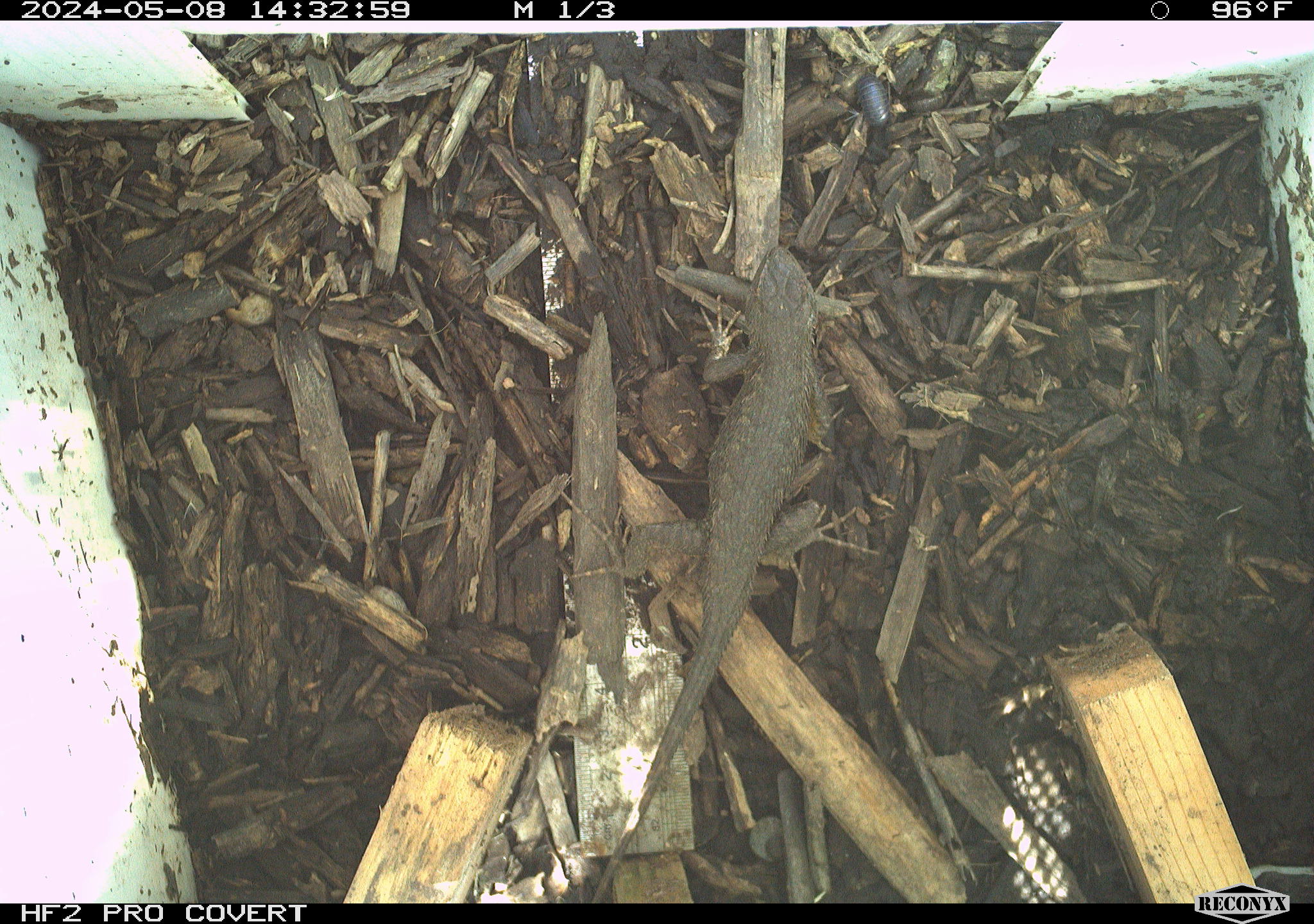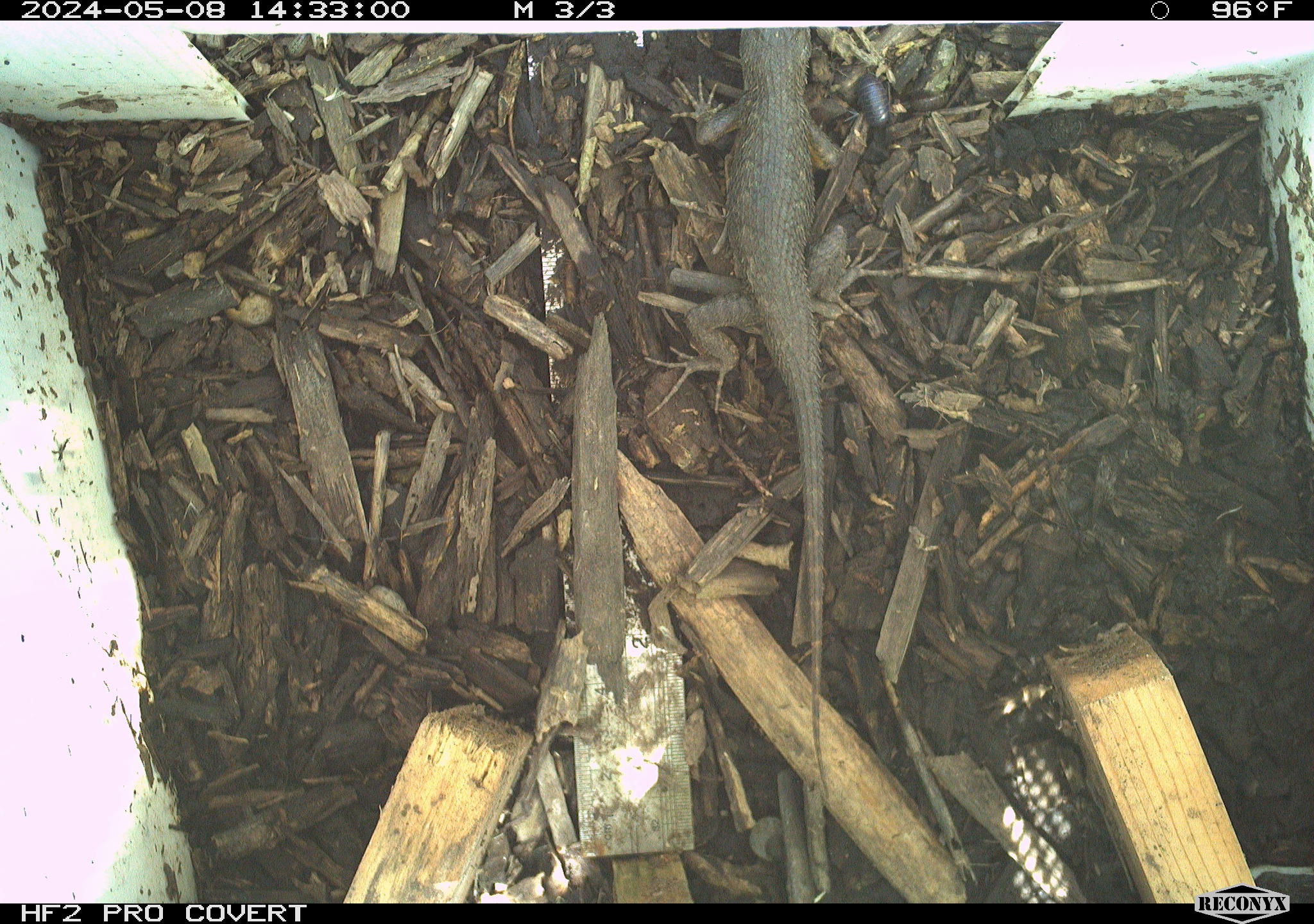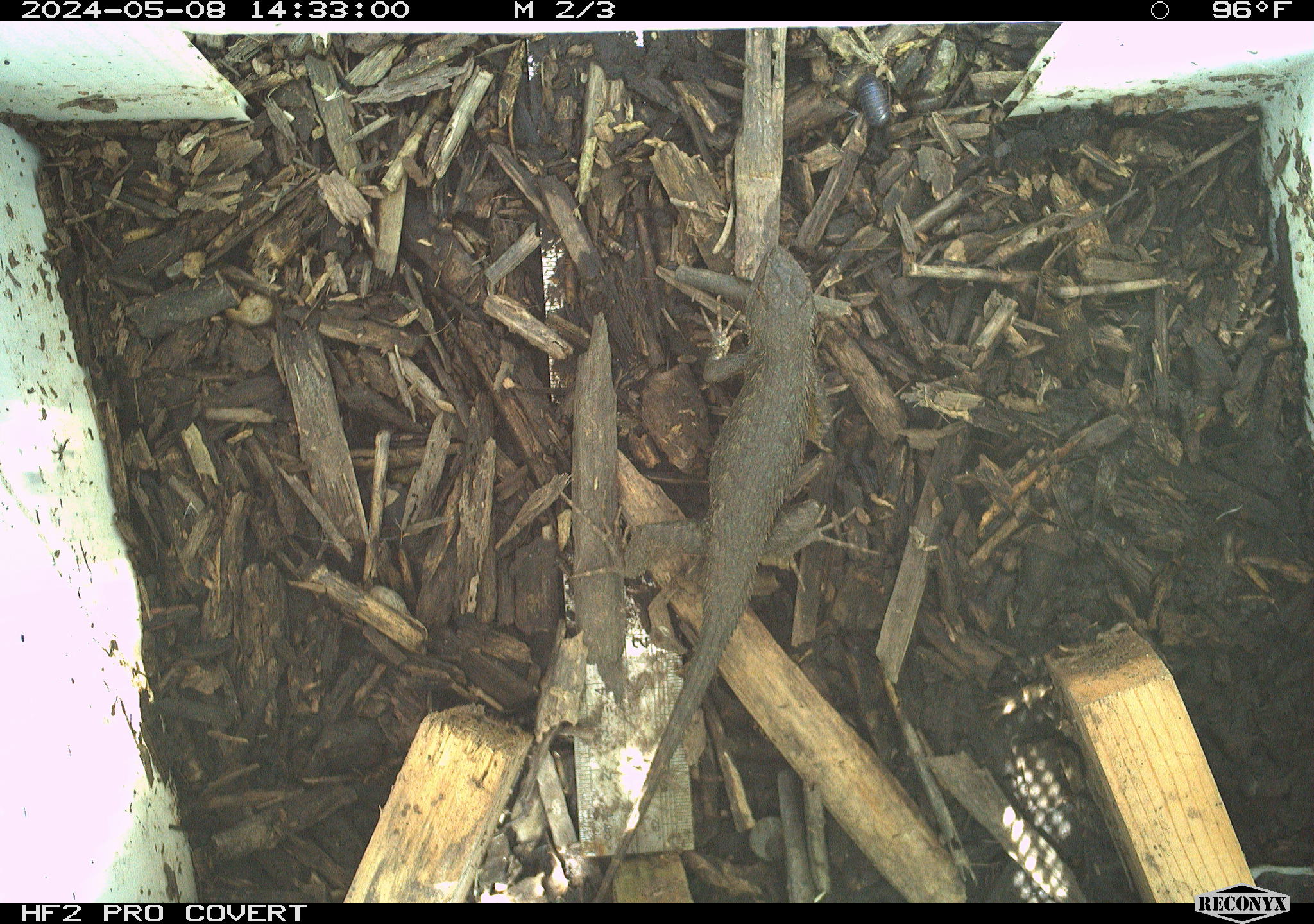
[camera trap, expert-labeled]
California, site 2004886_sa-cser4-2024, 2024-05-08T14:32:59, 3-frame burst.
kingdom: Animalia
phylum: Chordata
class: Reptilia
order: Squamata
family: Phrynosomatidae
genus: Sceloporus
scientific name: Sceloporus occidentalis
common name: western fence lizard